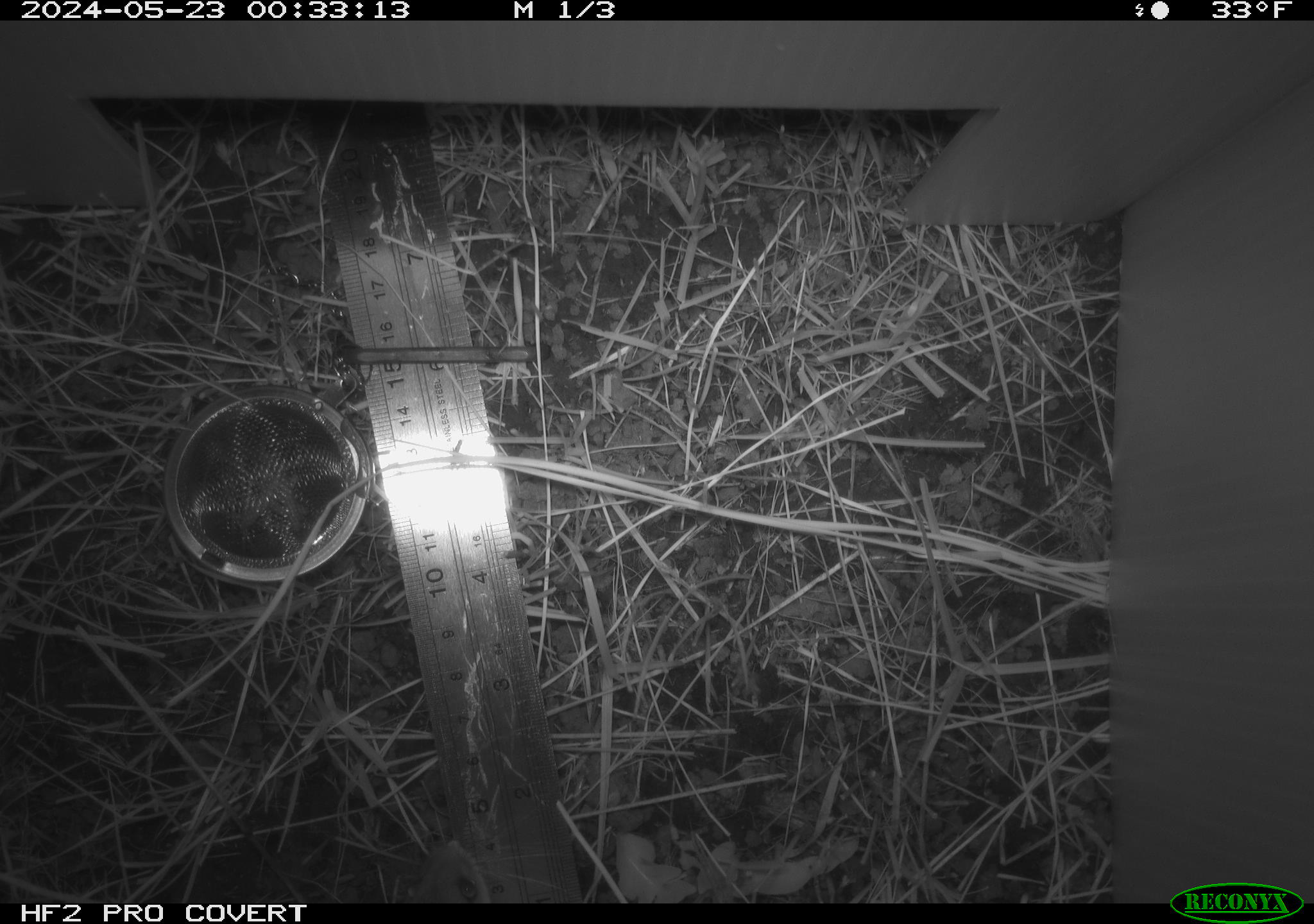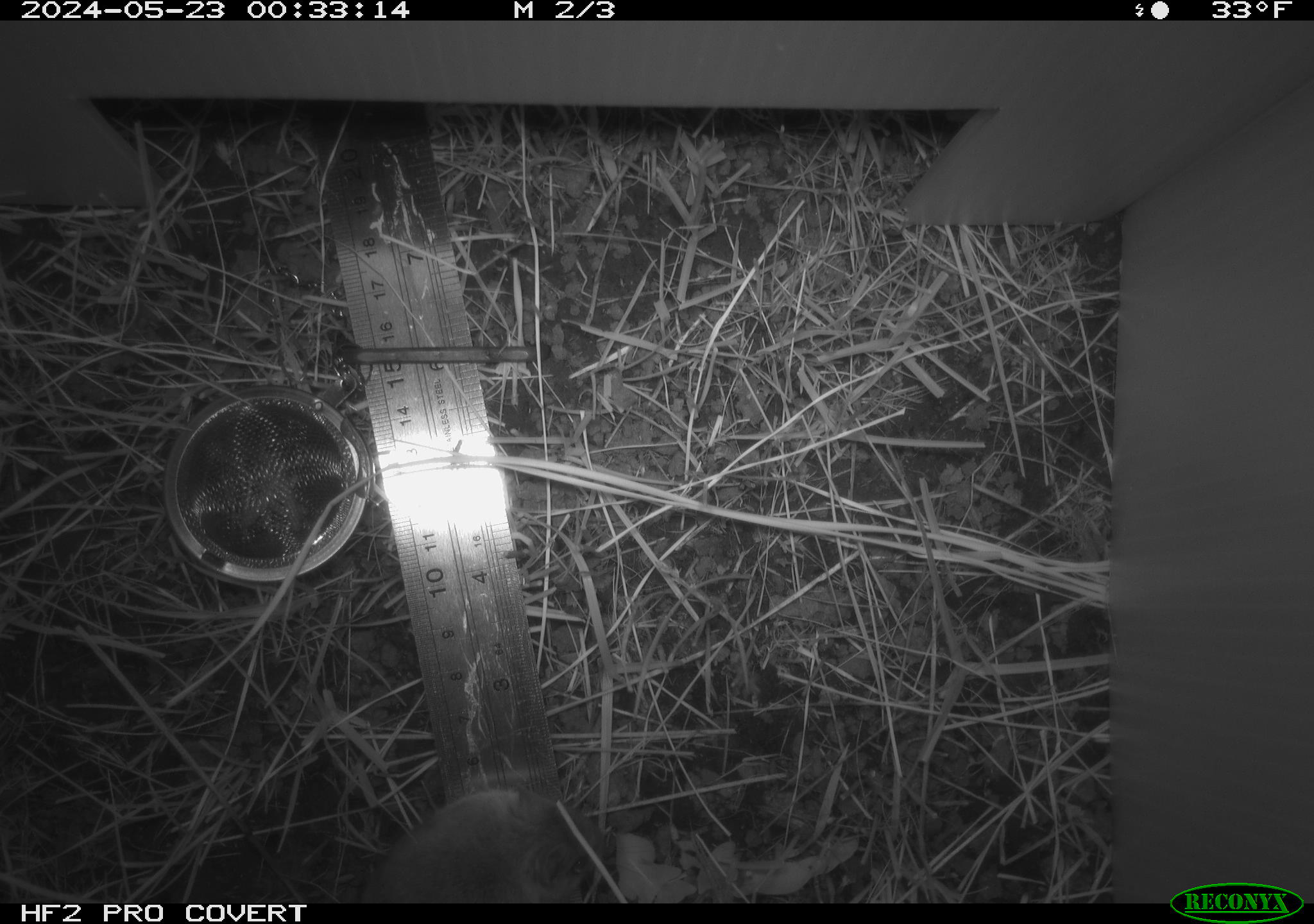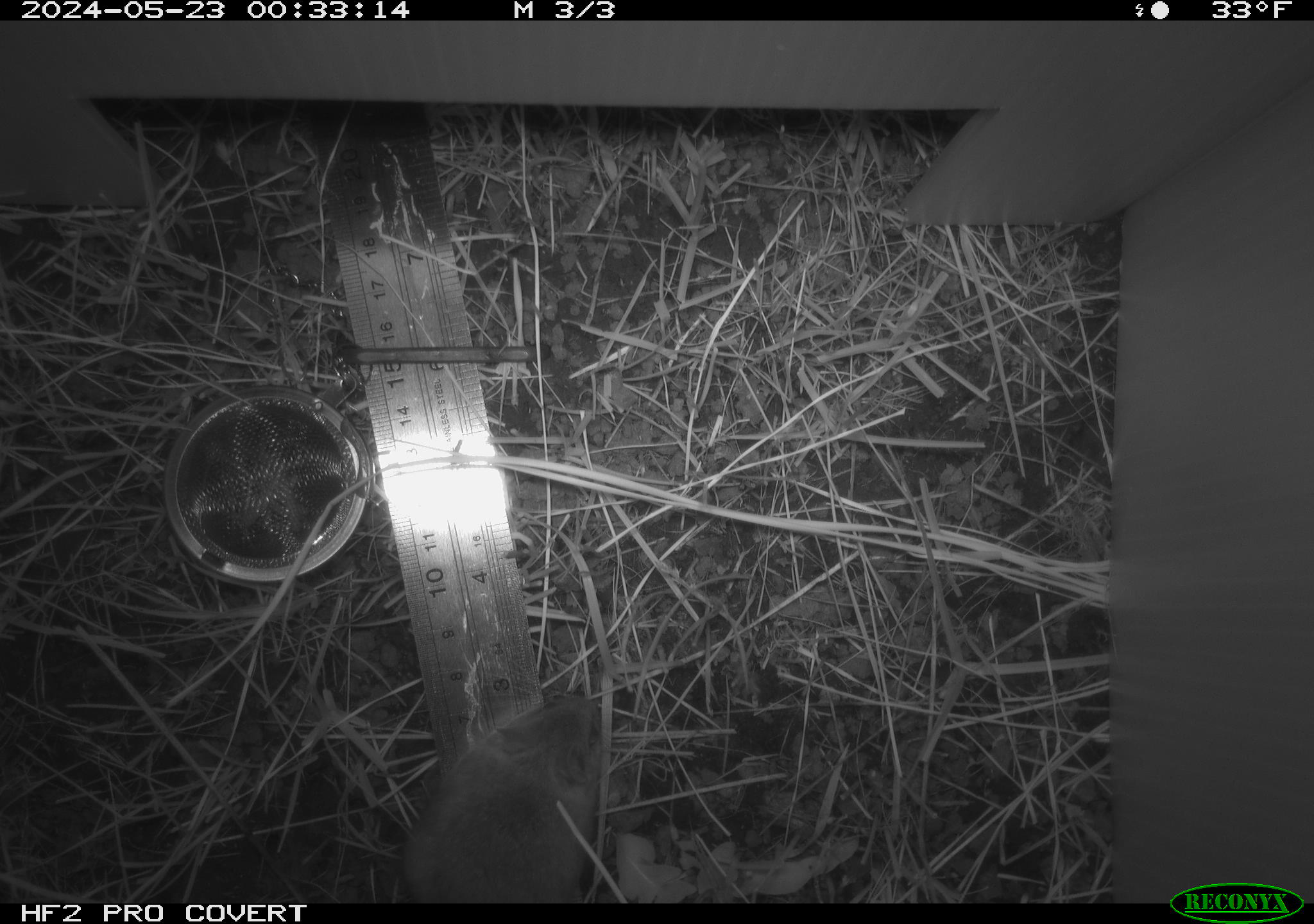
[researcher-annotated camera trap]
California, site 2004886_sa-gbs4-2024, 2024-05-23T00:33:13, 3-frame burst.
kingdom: Animalia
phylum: Chordata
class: Mammalia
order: Rodentia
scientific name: Rodentia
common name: mouse species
Mouse species (Rodentia).